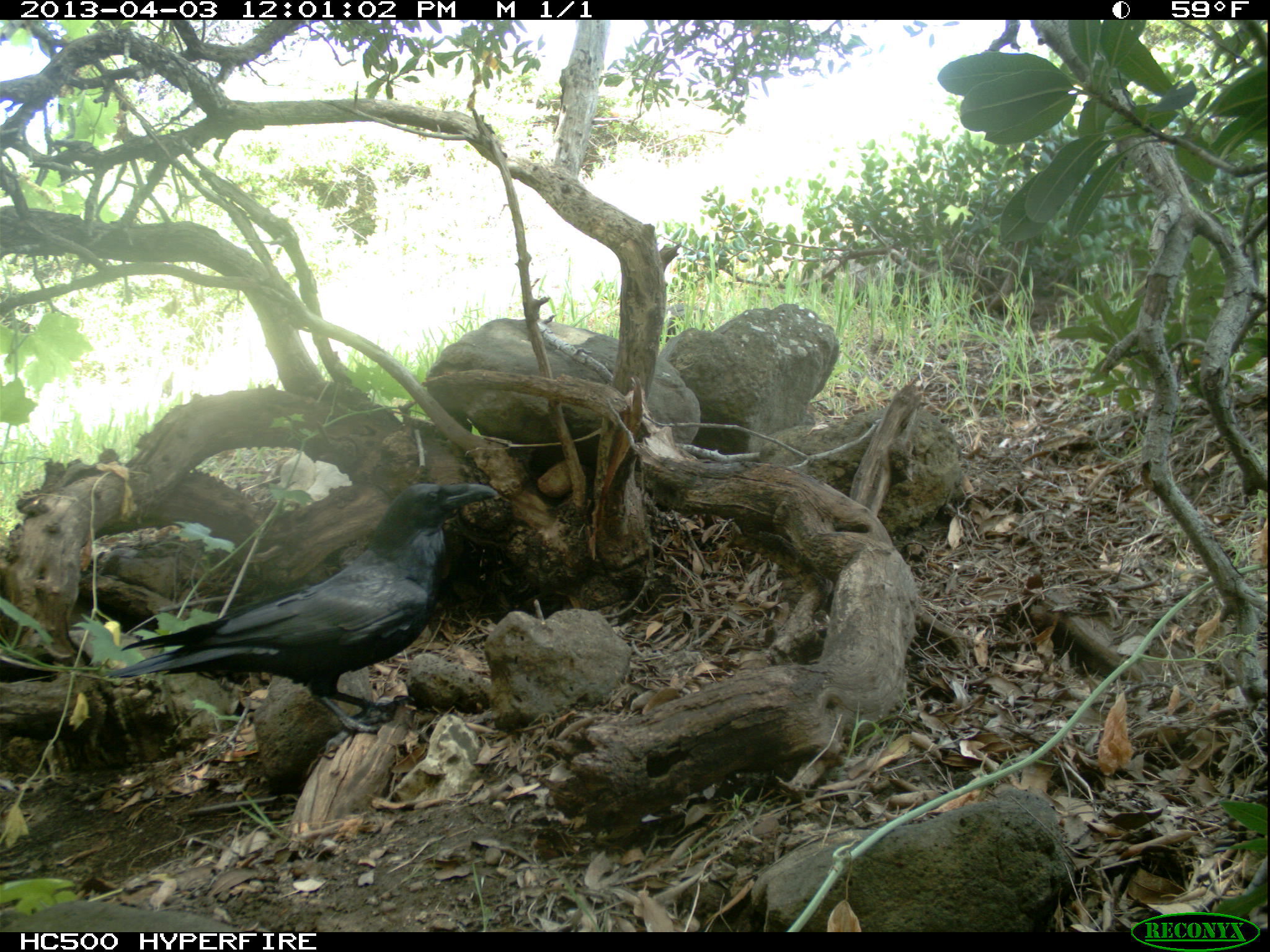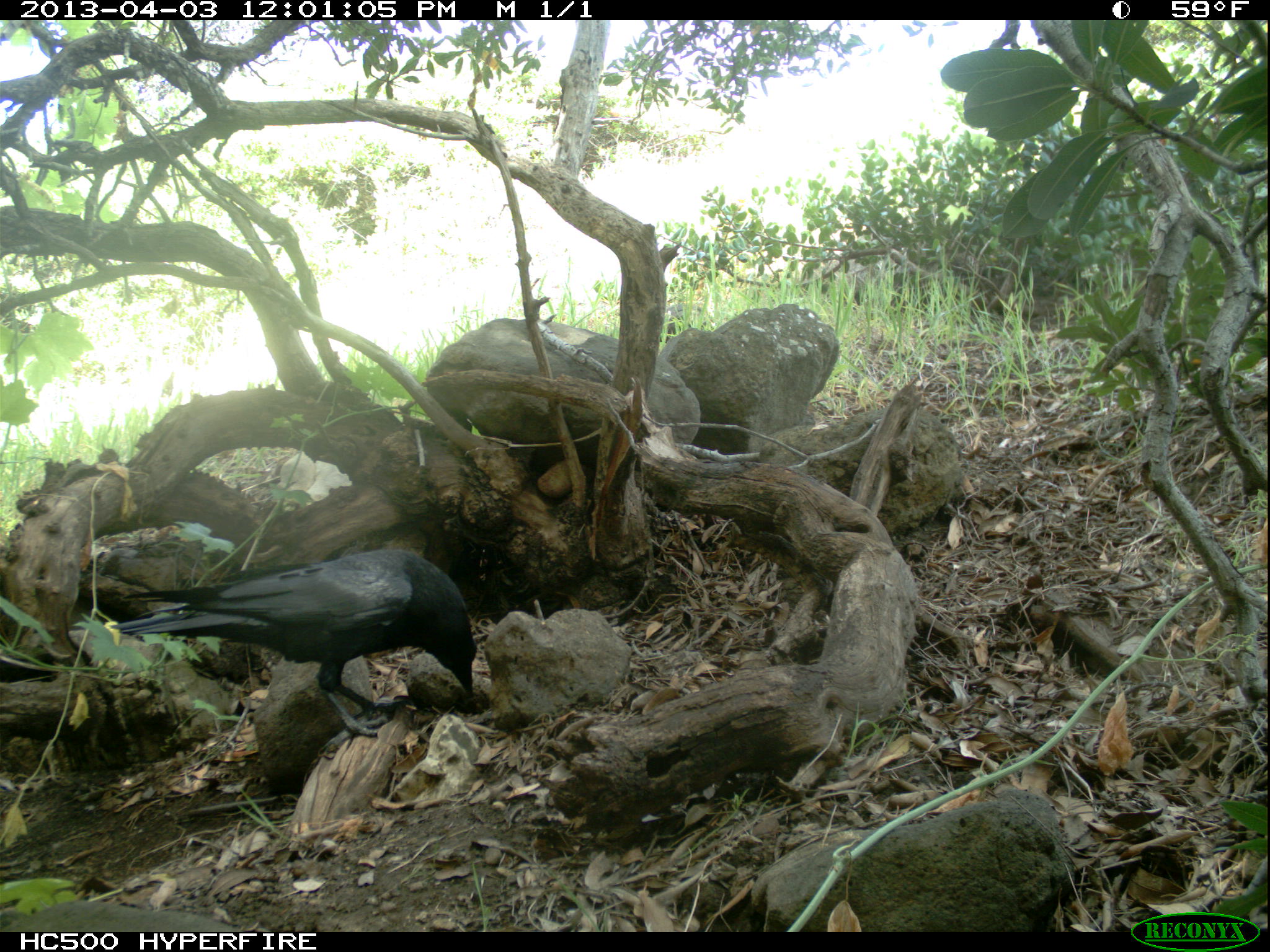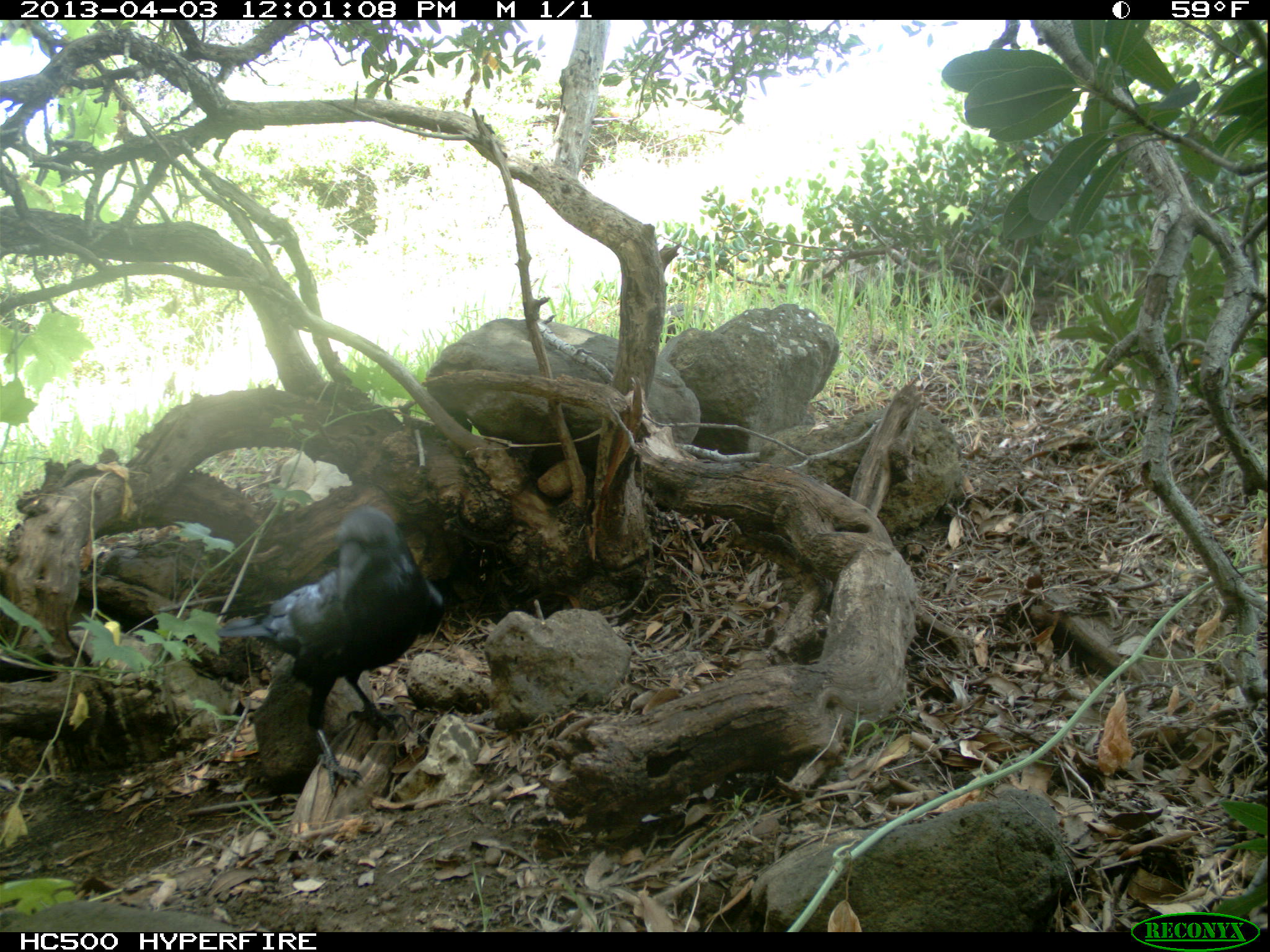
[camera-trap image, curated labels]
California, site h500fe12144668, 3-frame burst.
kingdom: Animalia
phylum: Chordata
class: Aves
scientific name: Aves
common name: bird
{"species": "bird (Aves)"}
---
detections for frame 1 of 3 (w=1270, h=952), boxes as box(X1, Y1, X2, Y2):
bird: box(102, 482, 497, 757)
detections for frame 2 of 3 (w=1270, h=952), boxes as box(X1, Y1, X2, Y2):
bird: box(109, 545, 476, 752)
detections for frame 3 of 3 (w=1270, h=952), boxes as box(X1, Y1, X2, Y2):
bird: box(215, 503, 443, 795)